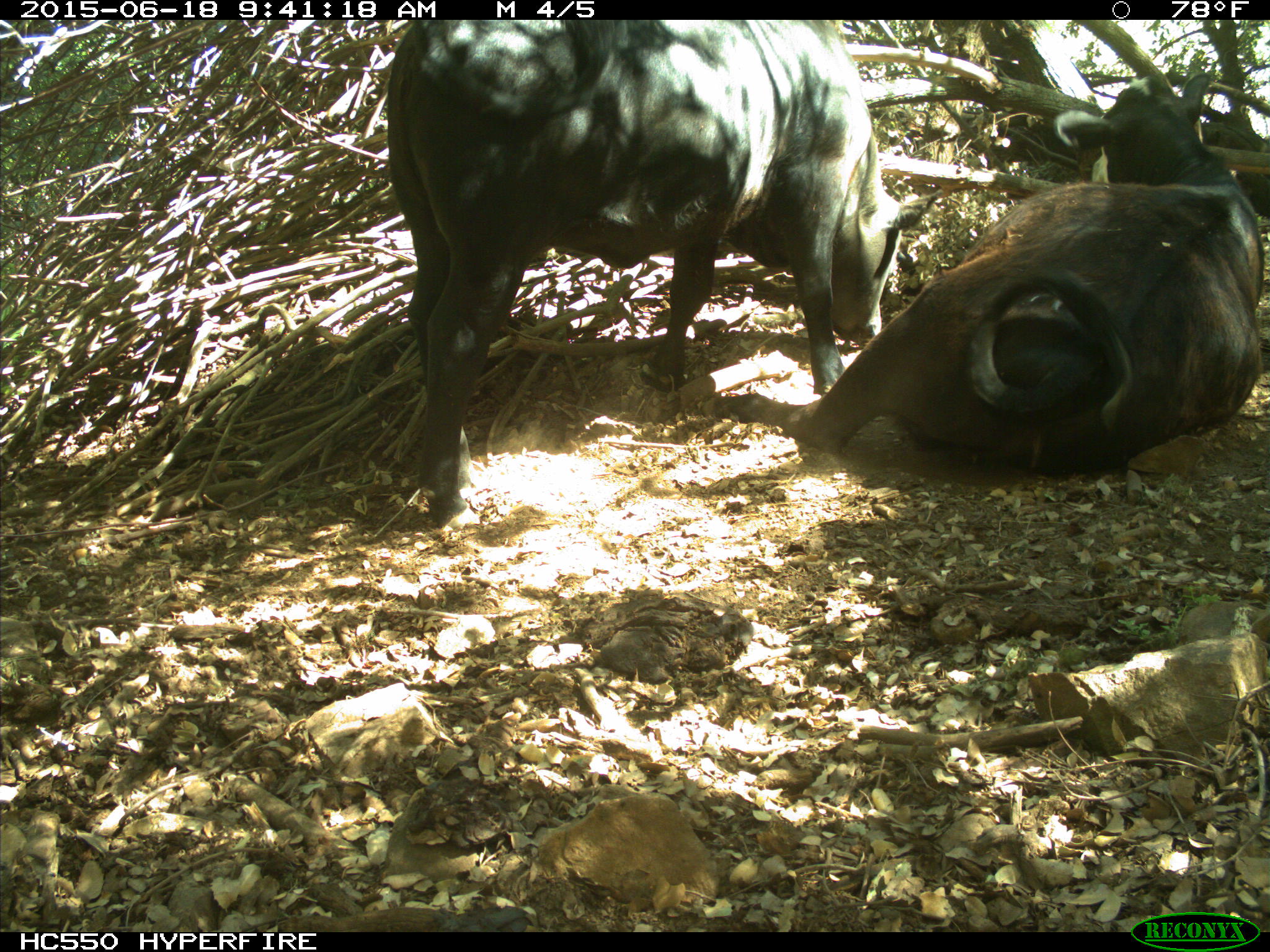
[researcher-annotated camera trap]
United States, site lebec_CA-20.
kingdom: Animalia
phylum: Chordata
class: Mammalia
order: Artiodactyla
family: Bovidae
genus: Bos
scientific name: Bos taurus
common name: domestic cow